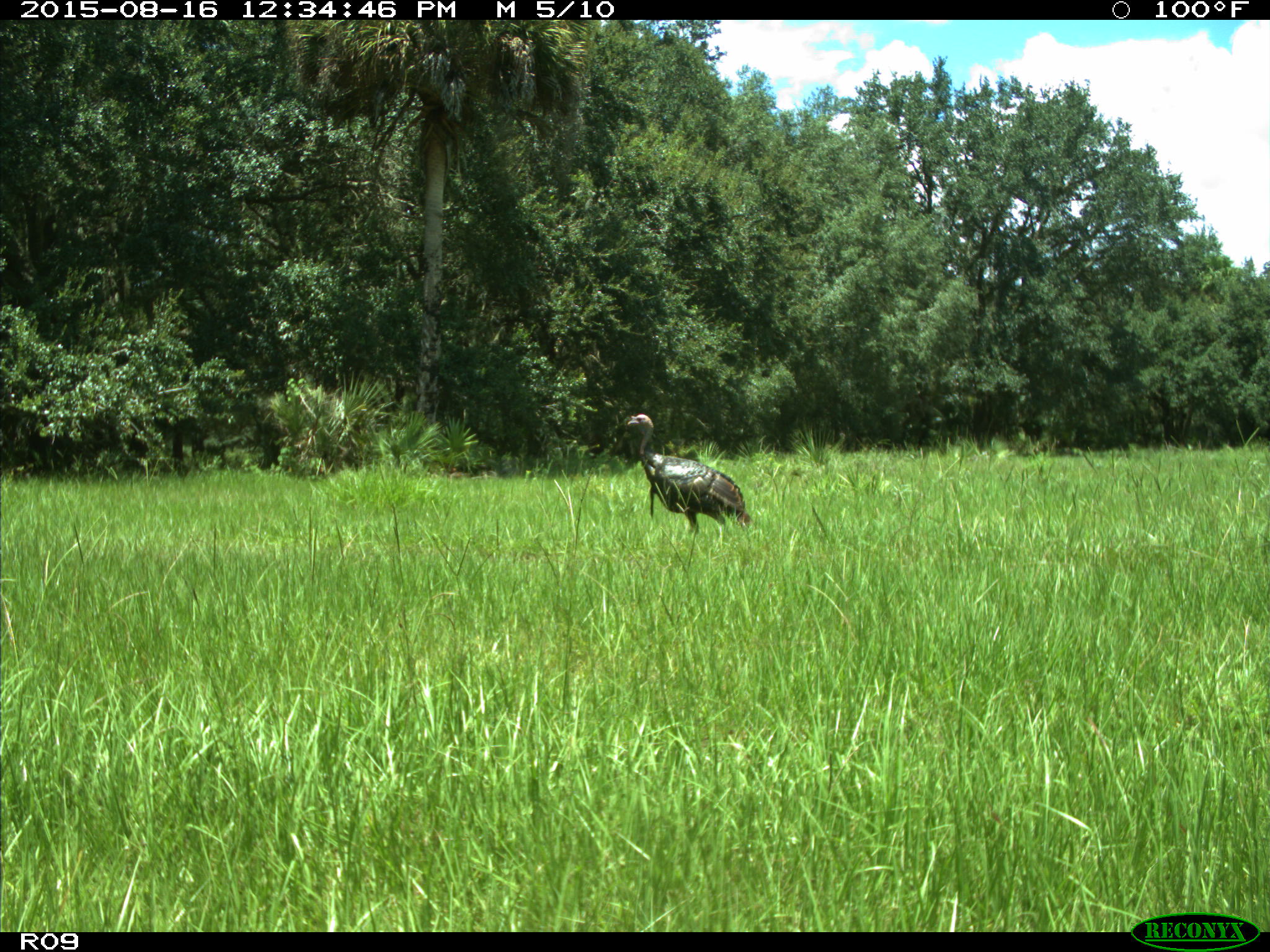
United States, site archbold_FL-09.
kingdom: Animalia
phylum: Chordata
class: Aves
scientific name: Aves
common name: birds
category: unidentified bird